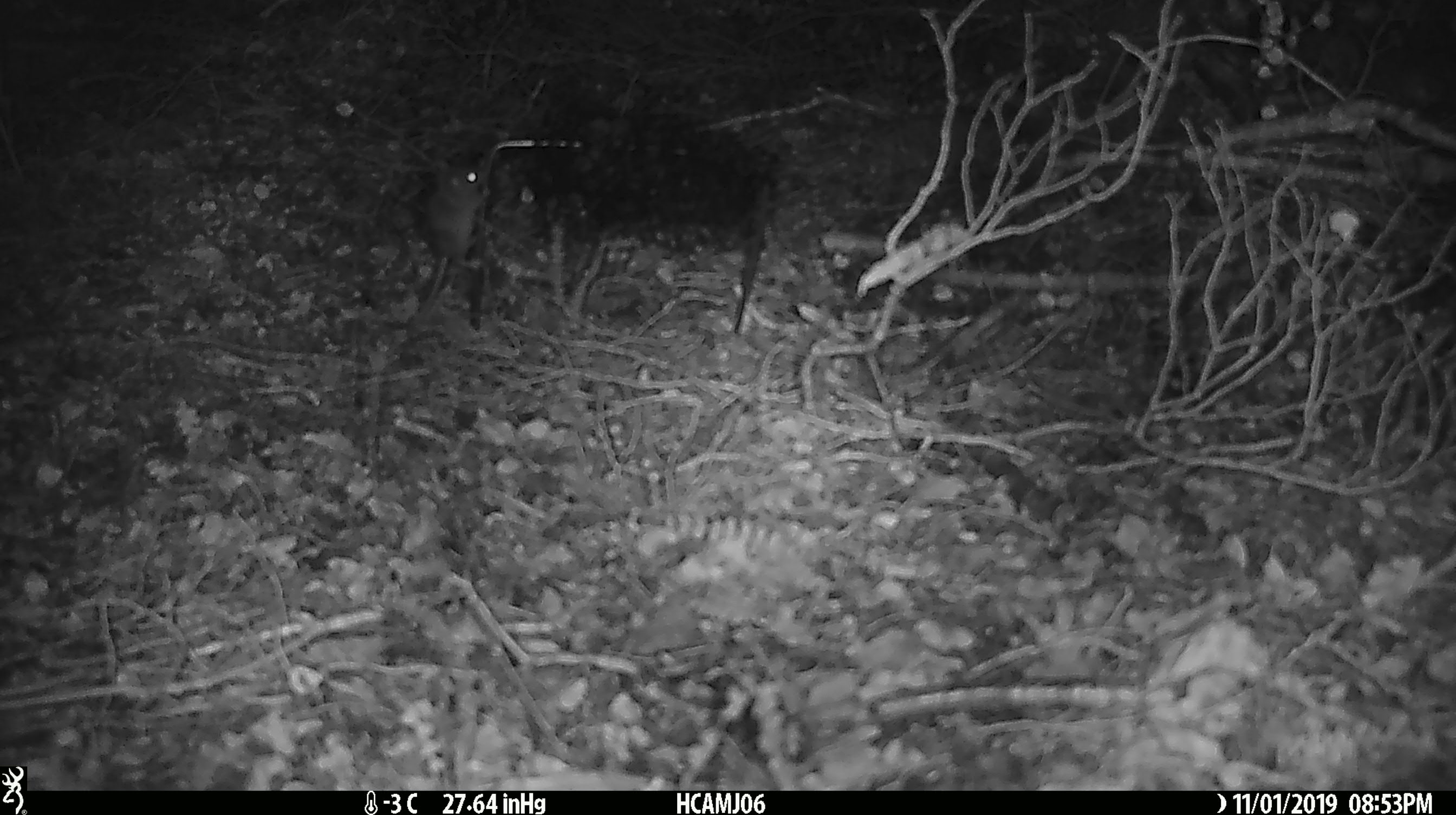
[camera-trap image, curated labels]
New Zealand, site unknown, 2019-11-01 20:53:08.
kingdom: Animalia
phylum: Chordata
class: Mammalia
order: Rodentia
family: Muridae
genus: Mus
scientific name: Mus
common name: mouse